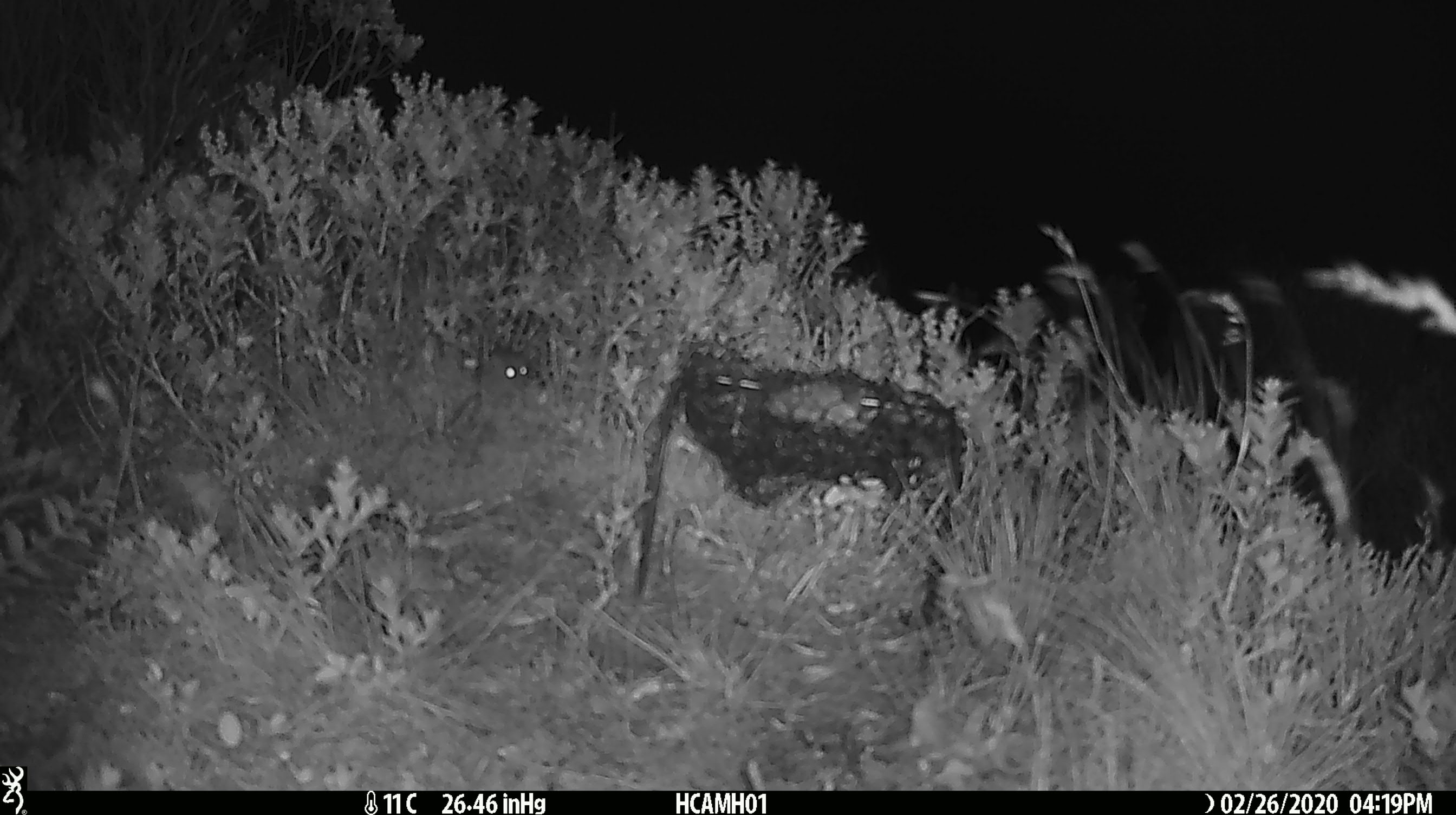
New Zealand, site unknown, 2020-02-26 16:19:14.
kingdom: Animalia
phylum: Chordata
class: Mammalia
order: Rodentia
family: Muridae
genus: Mus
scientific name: Mus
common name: mouse